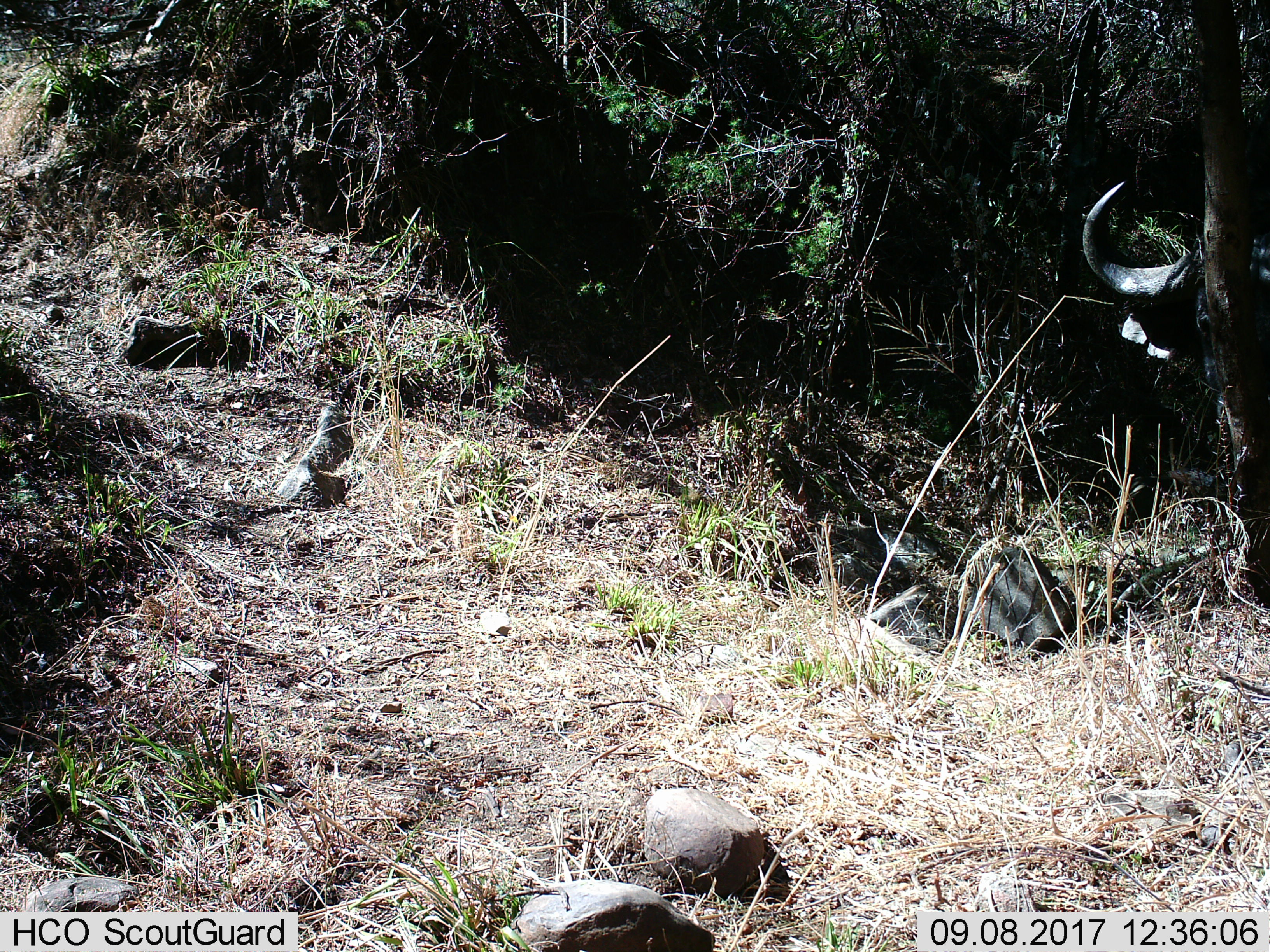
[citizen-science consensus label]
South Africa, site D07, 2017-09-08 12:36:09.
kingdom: Animalia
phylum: Chordata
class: Mammalia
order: Artiodactyla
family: Bovidae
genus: Syncerus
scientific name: Syncerus caffer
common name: cape buffalo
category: buffalo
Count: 1.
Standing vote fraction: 100%.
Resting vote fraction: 0%.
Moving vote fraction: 0%.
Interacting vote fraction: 0%.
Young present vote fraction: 0%.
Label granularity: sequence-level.